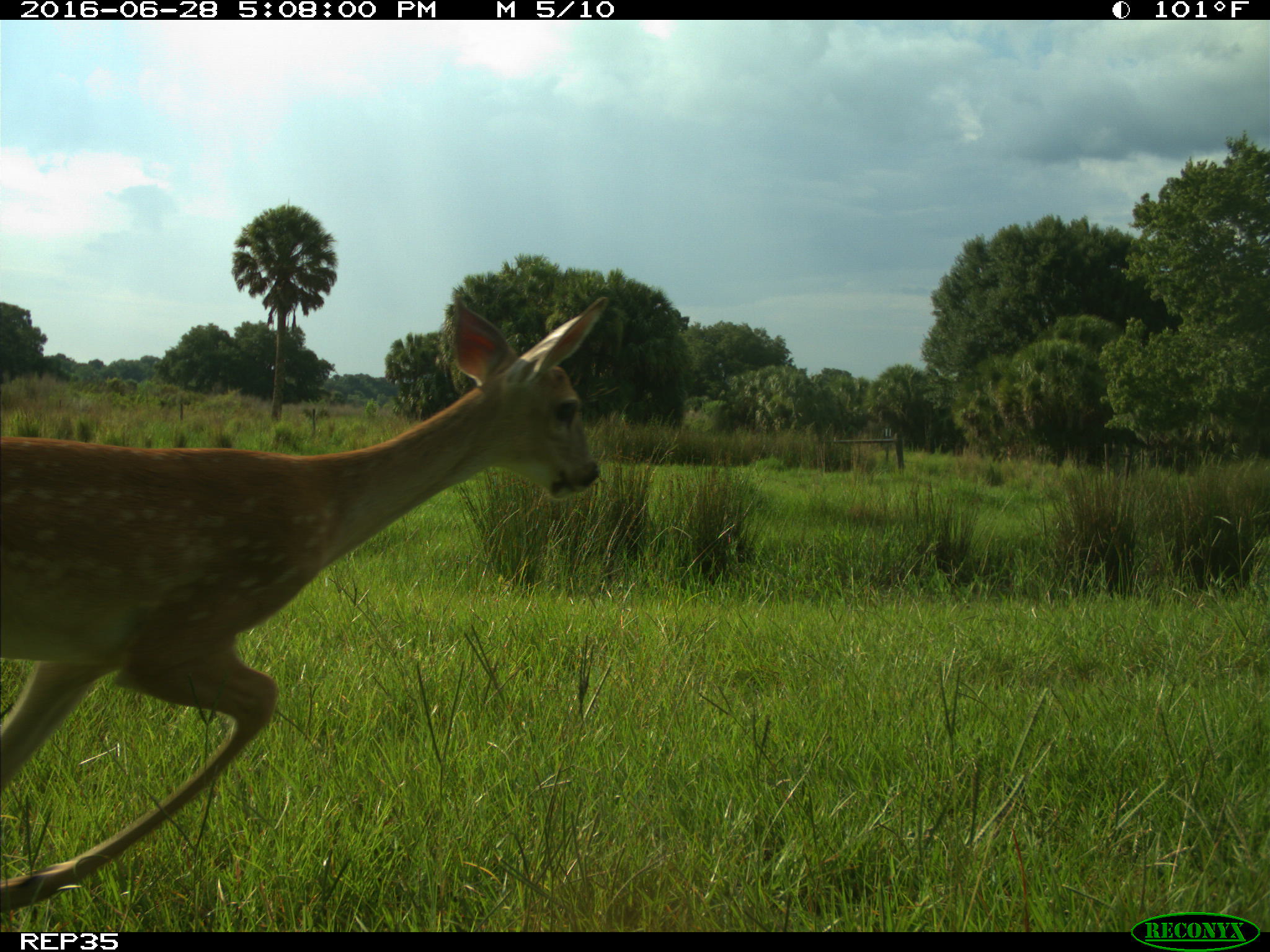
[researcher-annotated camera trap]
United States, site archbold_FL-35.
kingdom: Animalia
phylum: Chordata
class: Mammalia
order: Artiodactyla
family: Cervidae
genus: Odocoileus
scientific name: Odocoileus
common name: deer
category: unidentified deer